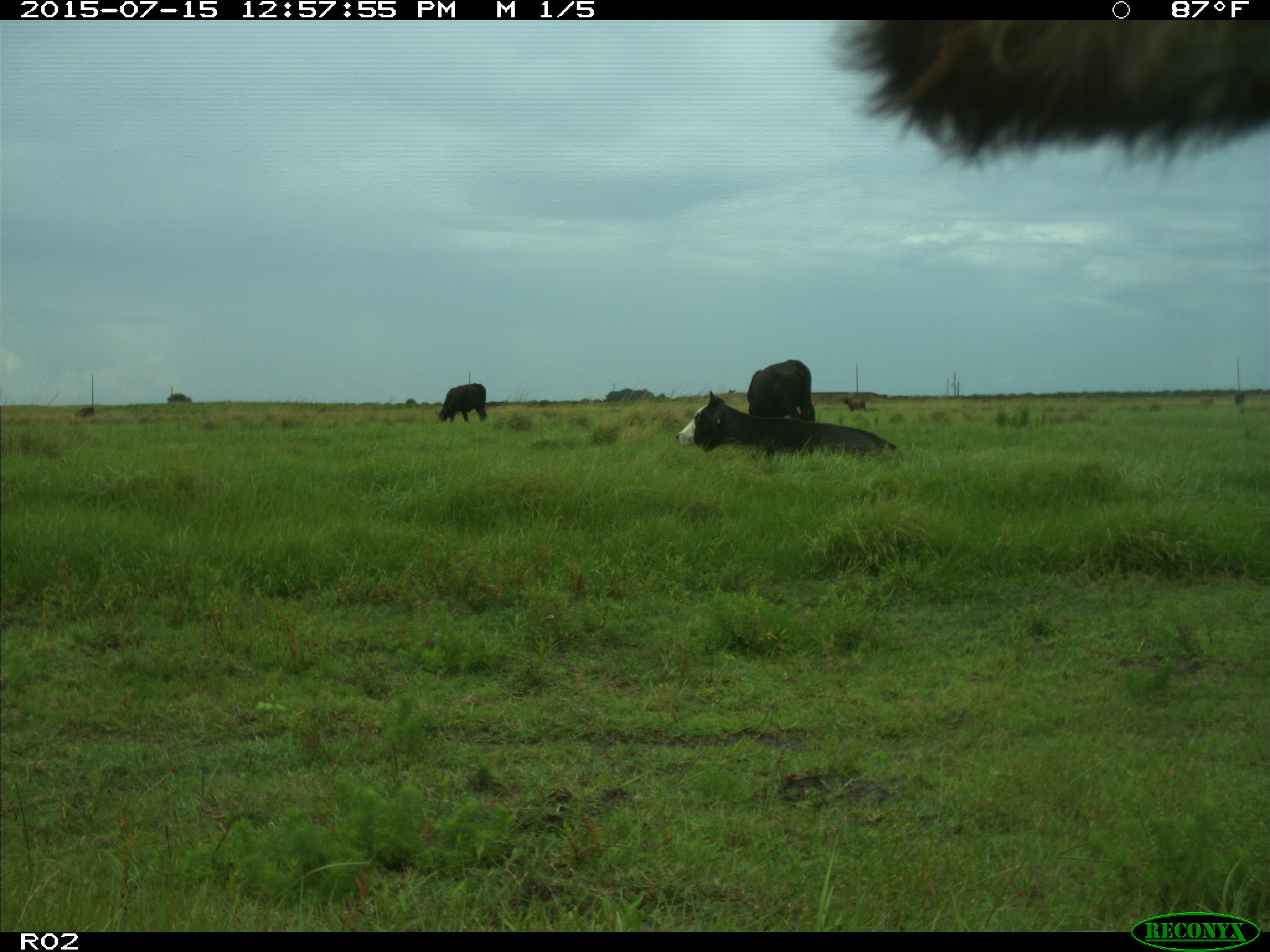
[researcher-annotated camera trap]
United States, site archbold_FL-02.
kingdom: Animalia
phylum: Chordata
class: Mammalia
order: Artiodactyla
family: Bovidae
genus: Bos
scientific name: Bos taurus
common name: domestic cow